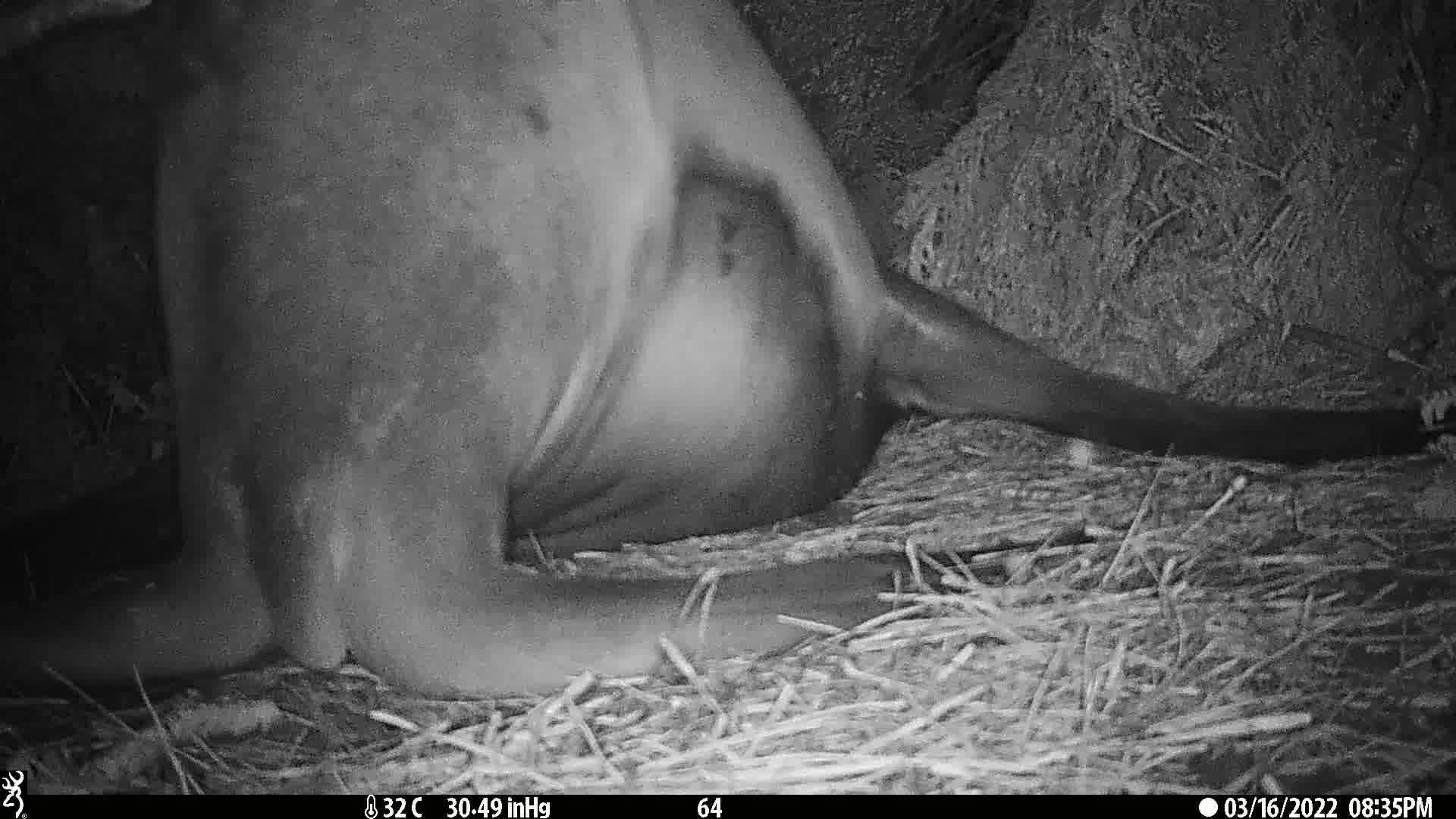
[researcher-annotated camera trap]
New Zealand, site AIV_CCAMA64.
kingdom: Animalia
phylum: Chordata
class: Mammalia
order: Carnivora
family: Otariidae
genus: Phocarctos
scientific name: Phocarctos hookeri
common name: new zealand sea lion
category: sealion